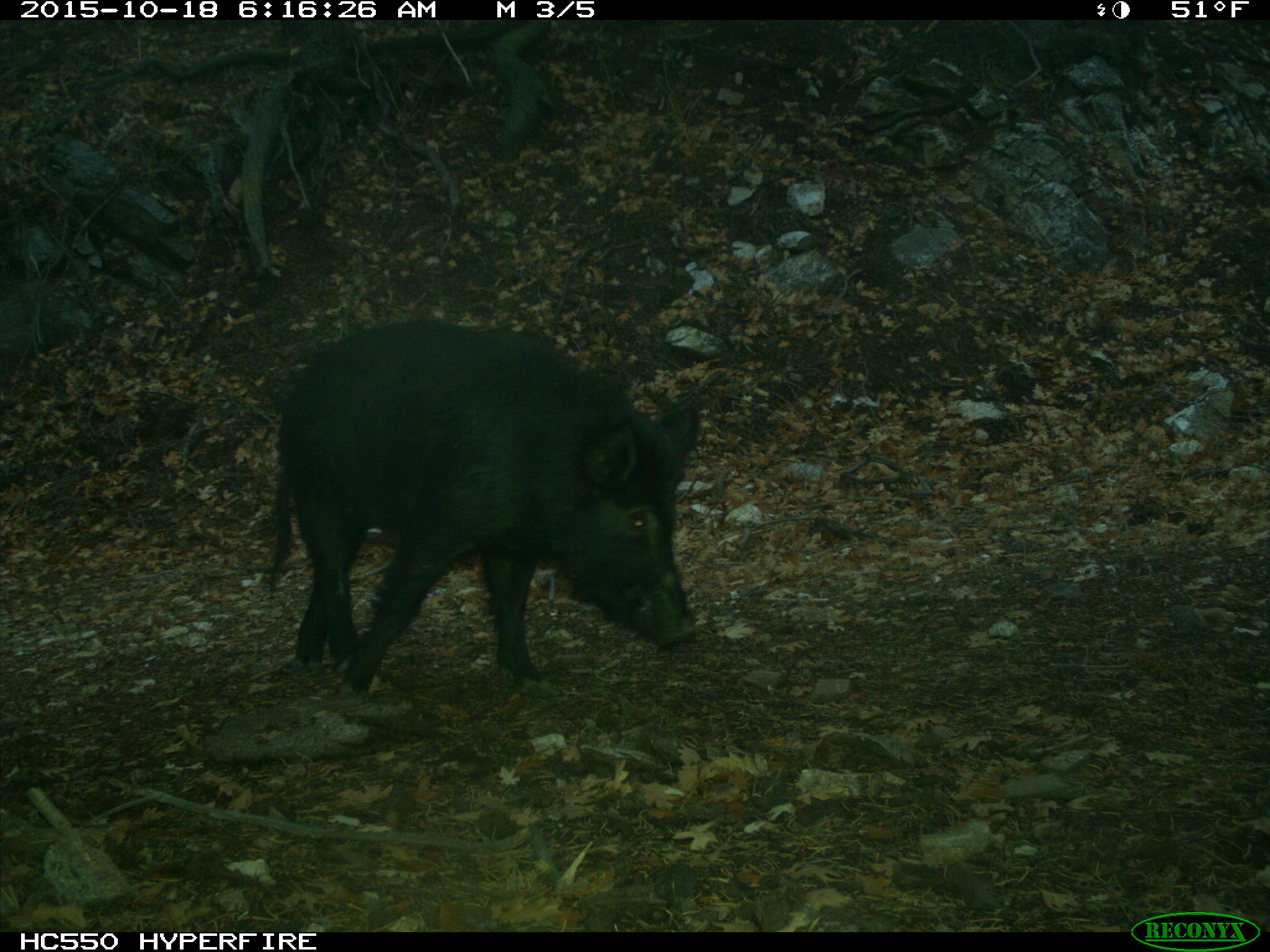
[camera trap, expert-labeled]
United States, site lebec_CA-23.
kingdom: Animalia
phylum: Chordata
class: Mammalia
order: Artiodactyla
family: Suidae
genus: Sus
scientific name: Sus scrofa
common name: wild boar